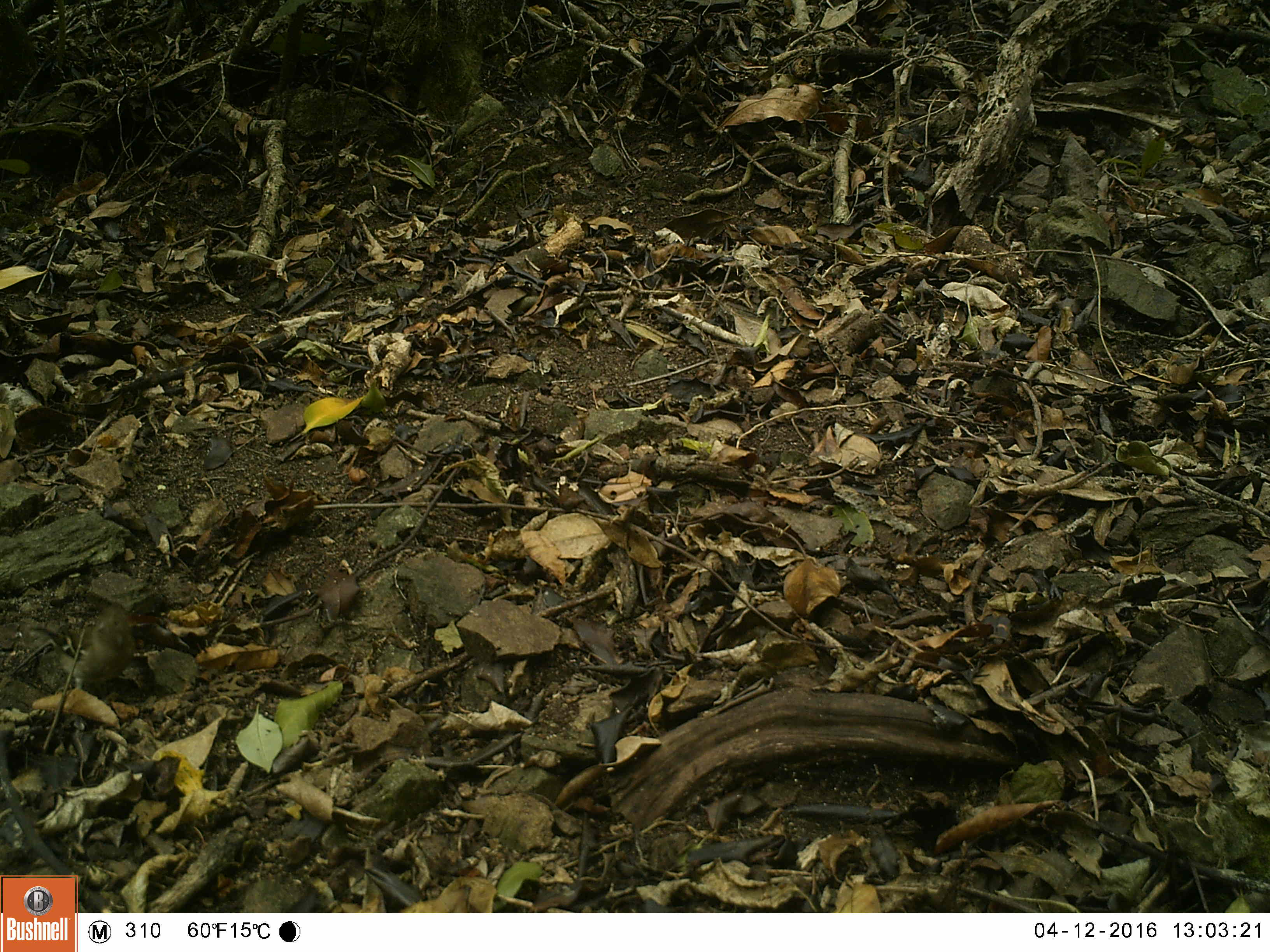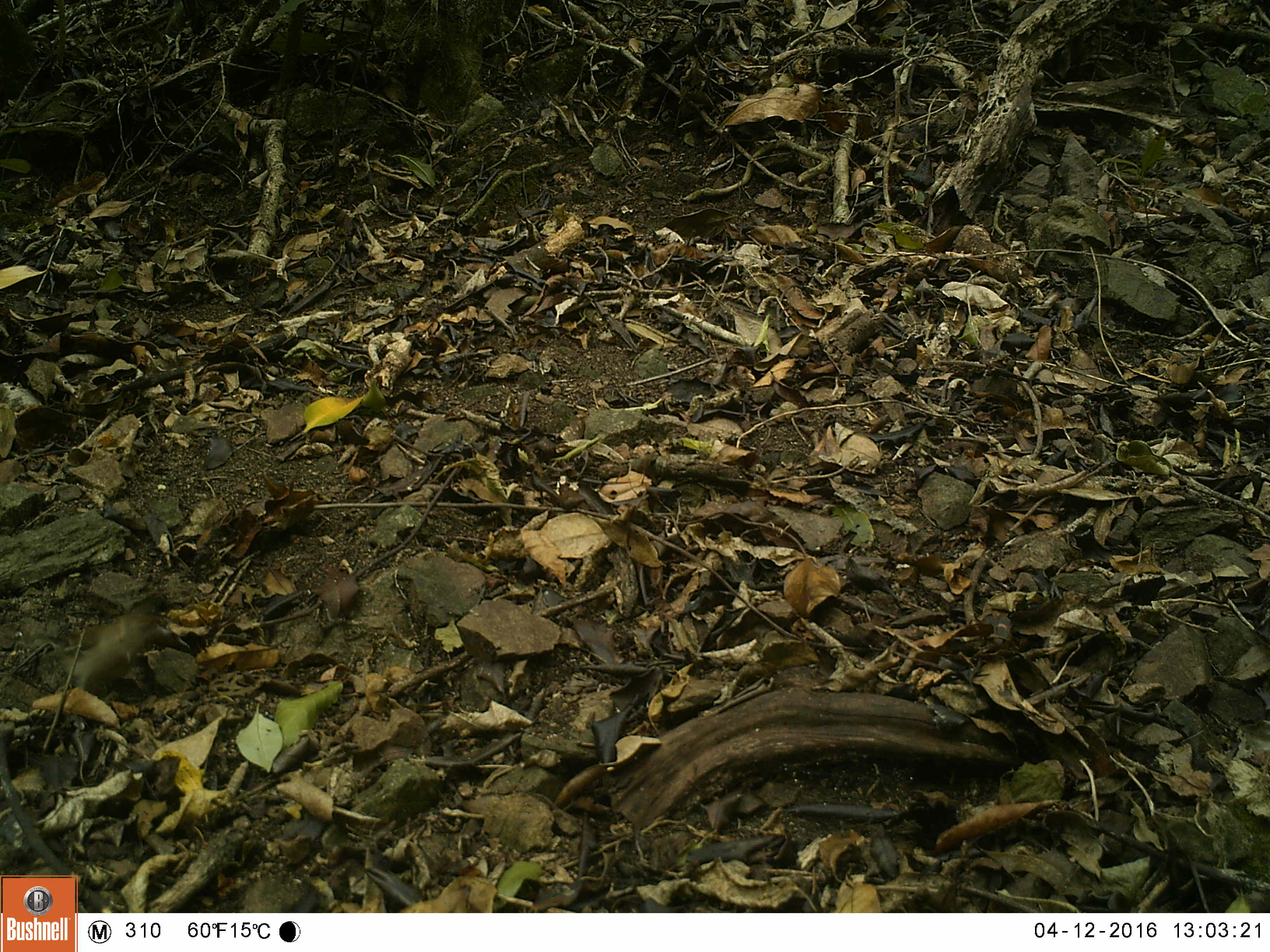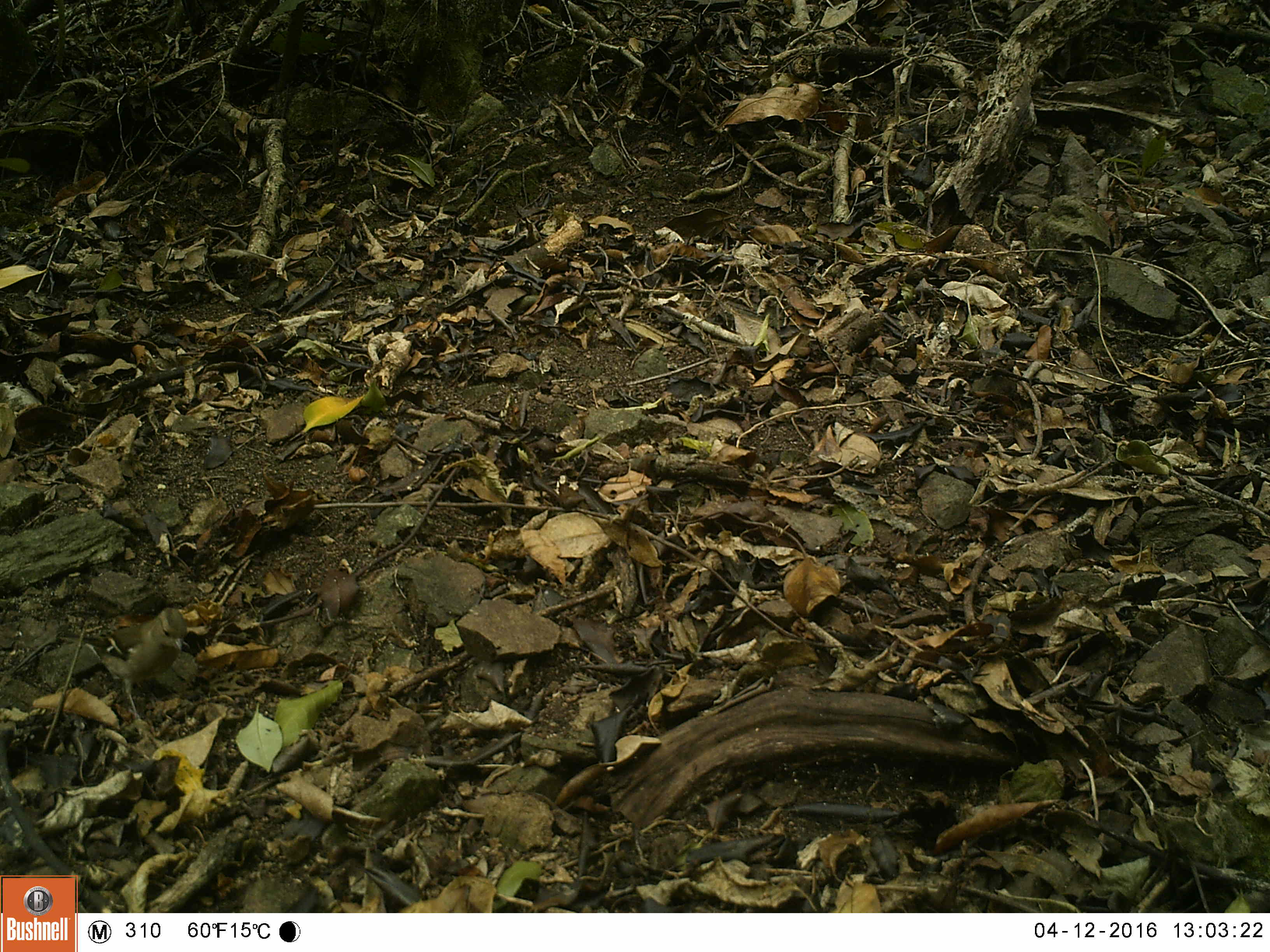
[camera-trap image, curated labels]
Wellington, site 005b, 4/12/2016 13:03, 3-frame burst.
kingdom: Animalia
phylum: Chordata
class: Aves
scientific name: Aves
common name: bird